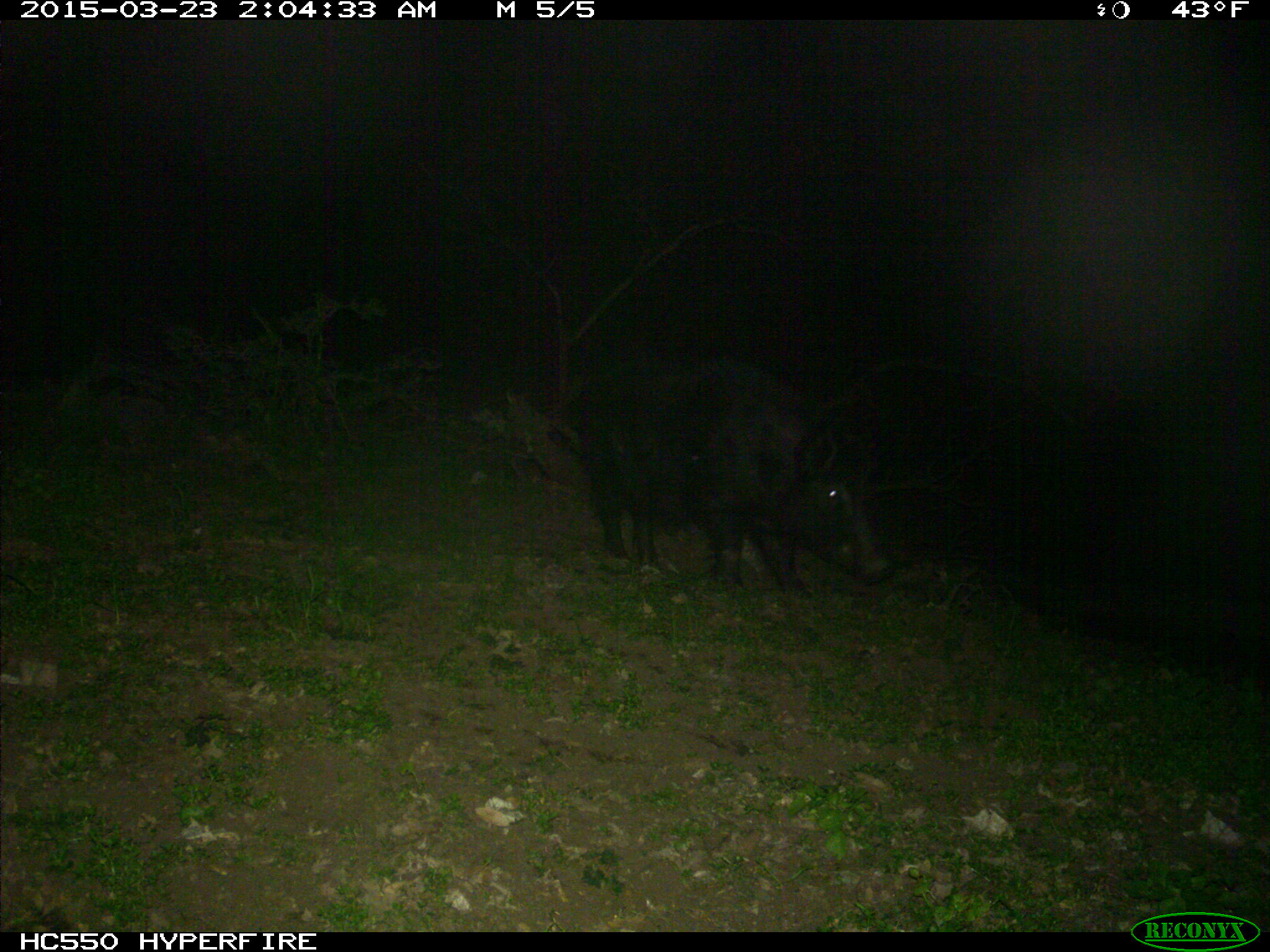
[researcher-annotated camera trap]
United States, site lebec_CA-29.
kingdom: Animalia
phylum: Chordata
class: Mammalia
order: Artiodactyla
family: Suidae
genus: Sus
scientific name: Sus scrofa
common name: wild boar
Sus scrofa (wild boar).